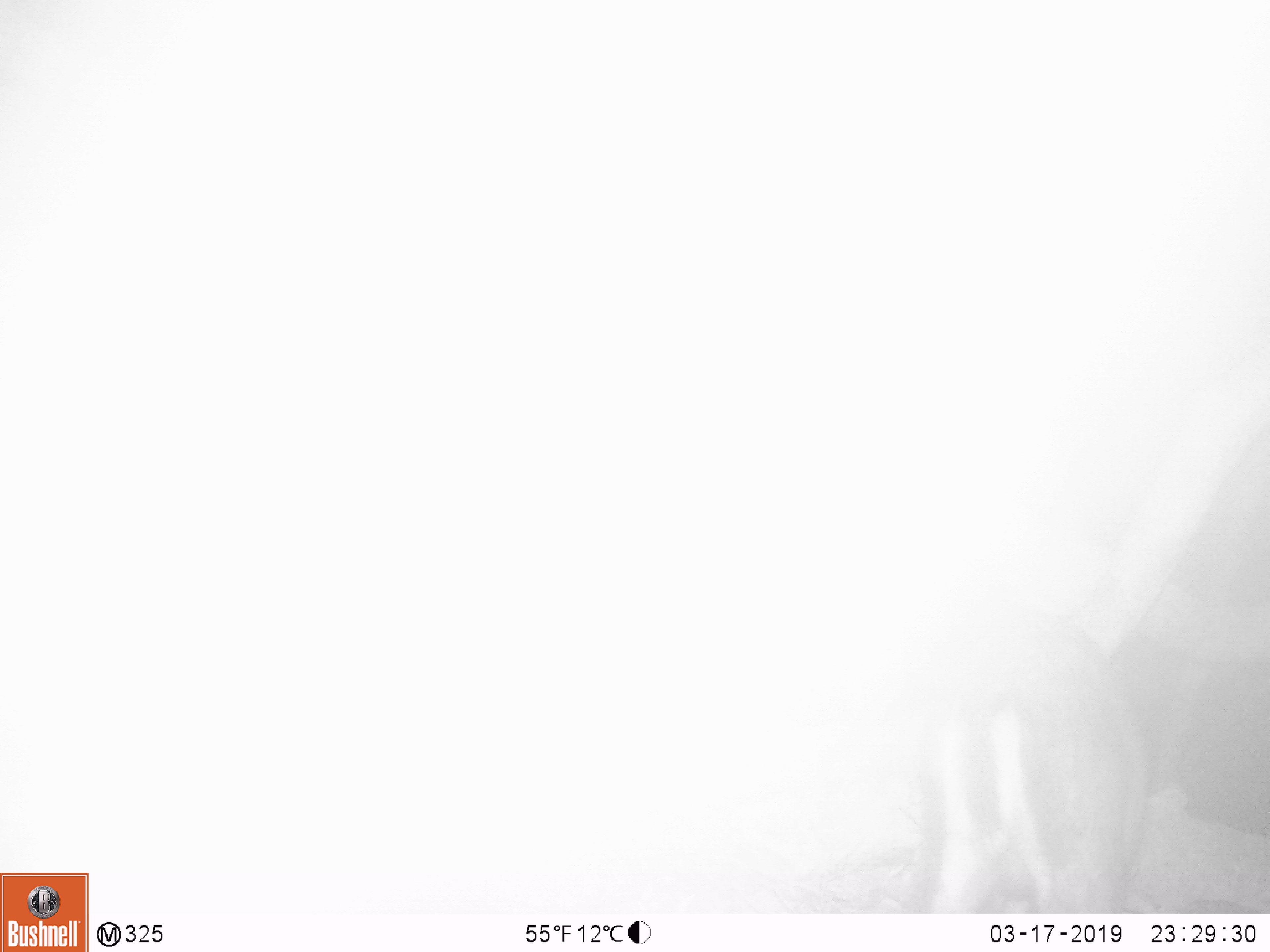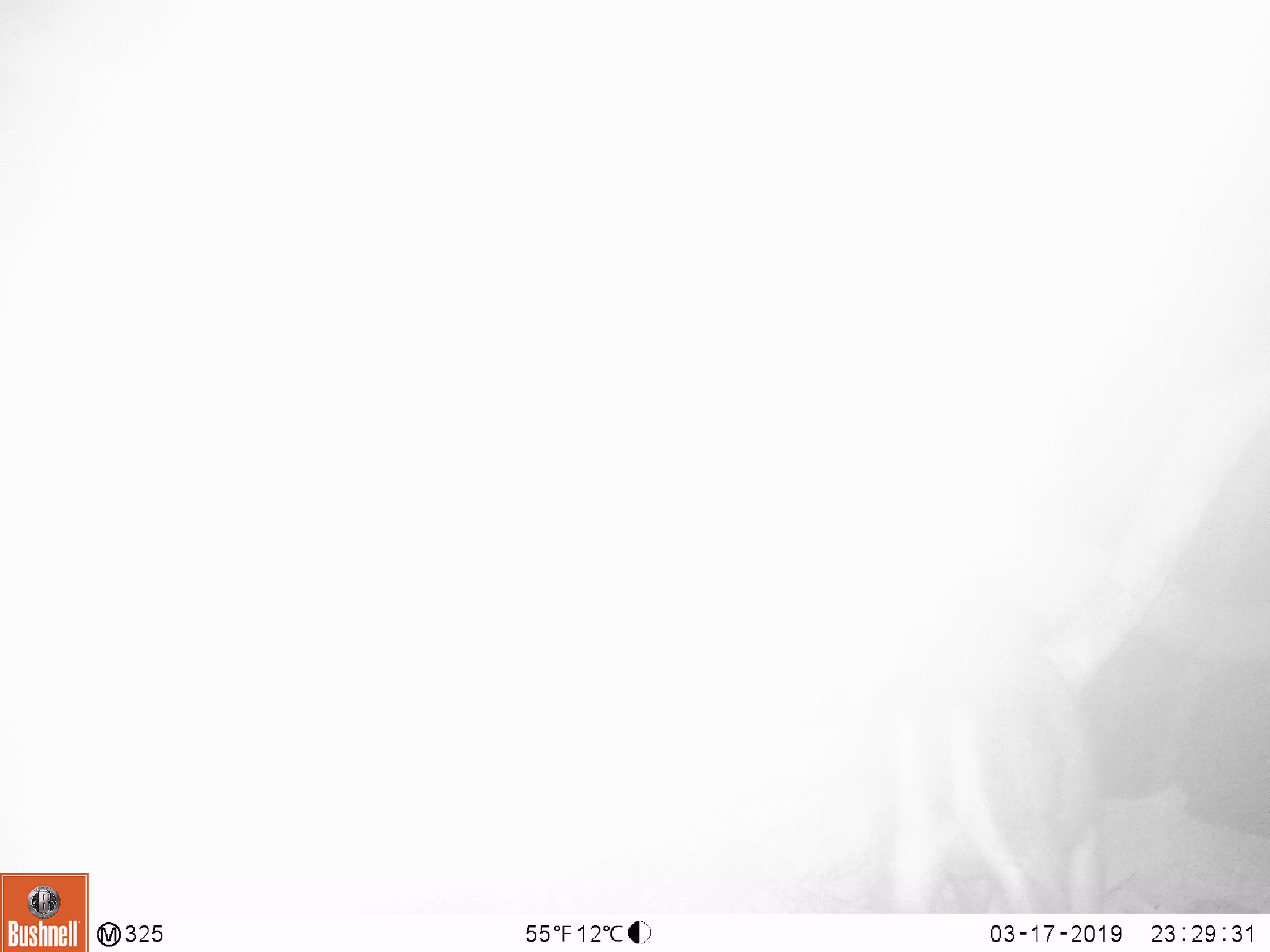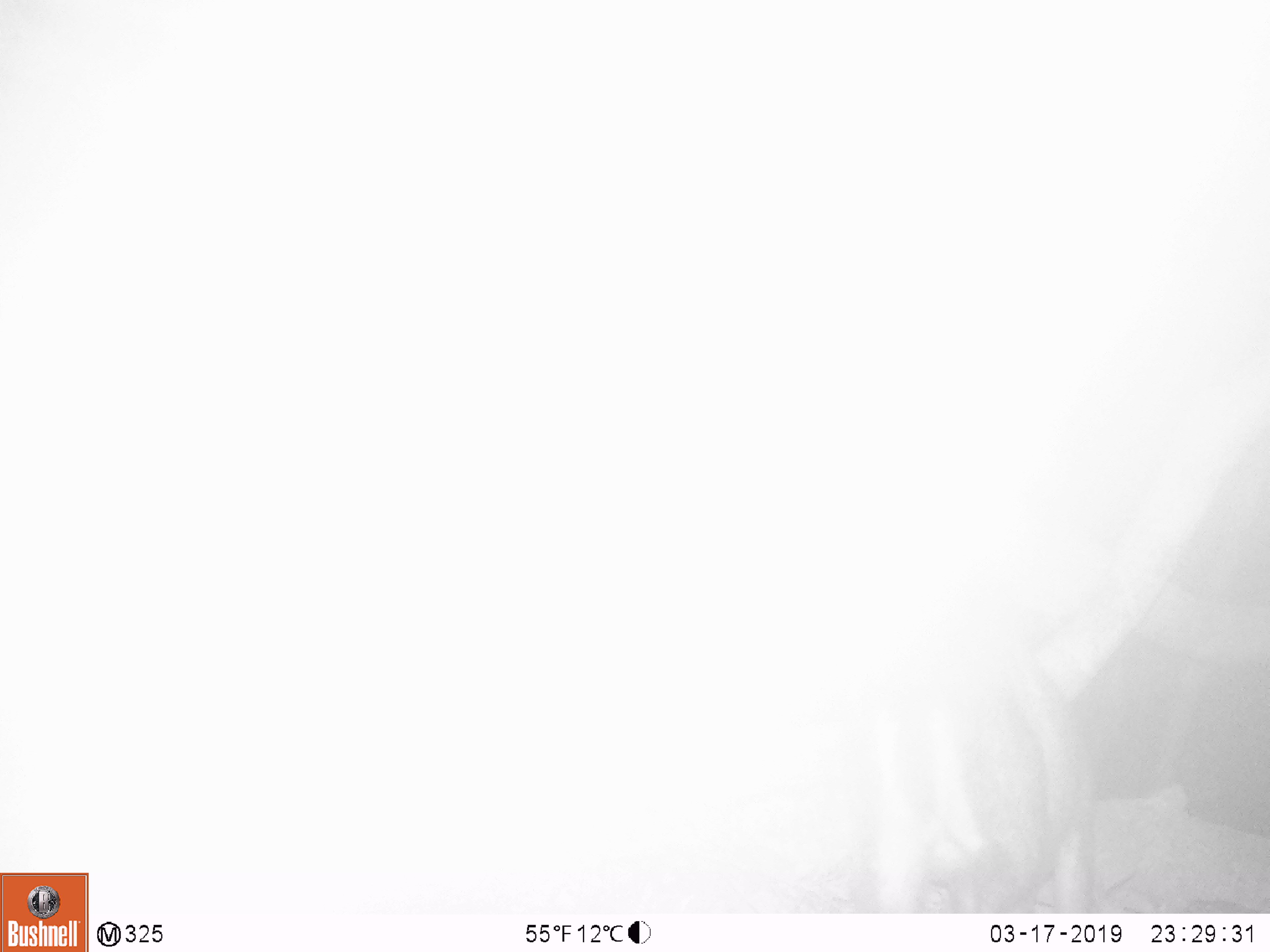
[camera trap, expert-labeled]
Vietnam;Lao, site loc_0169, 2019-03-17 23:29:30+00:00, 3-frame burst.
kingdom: Animalia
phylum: Chordata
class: Mammalia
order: Artiodactyla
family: Cervidae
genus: Muntiacus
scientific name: Muntiacus rooseveltorum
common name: roosevelt's muntjac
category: roosevelts muntjac group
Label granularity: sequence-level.